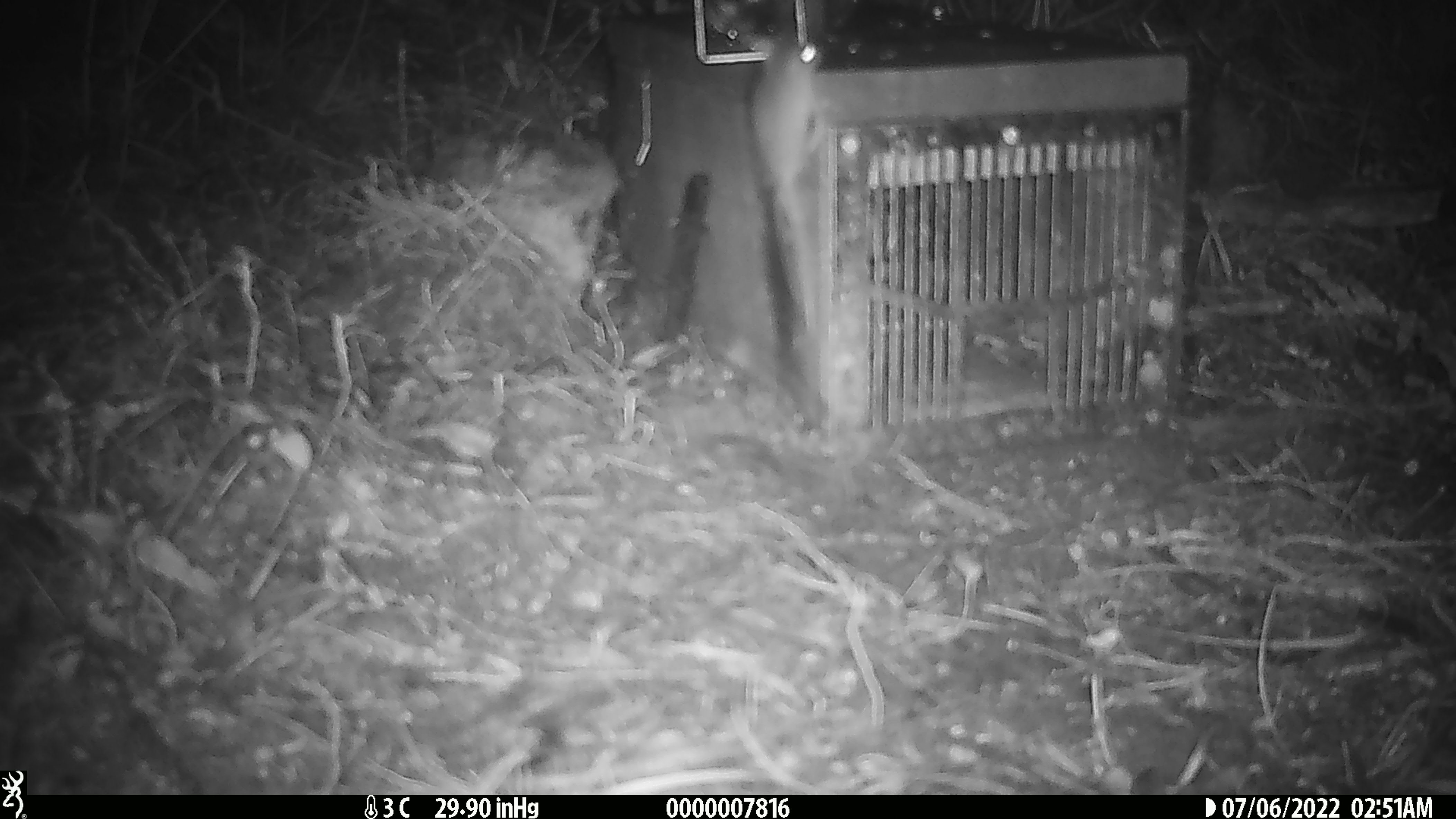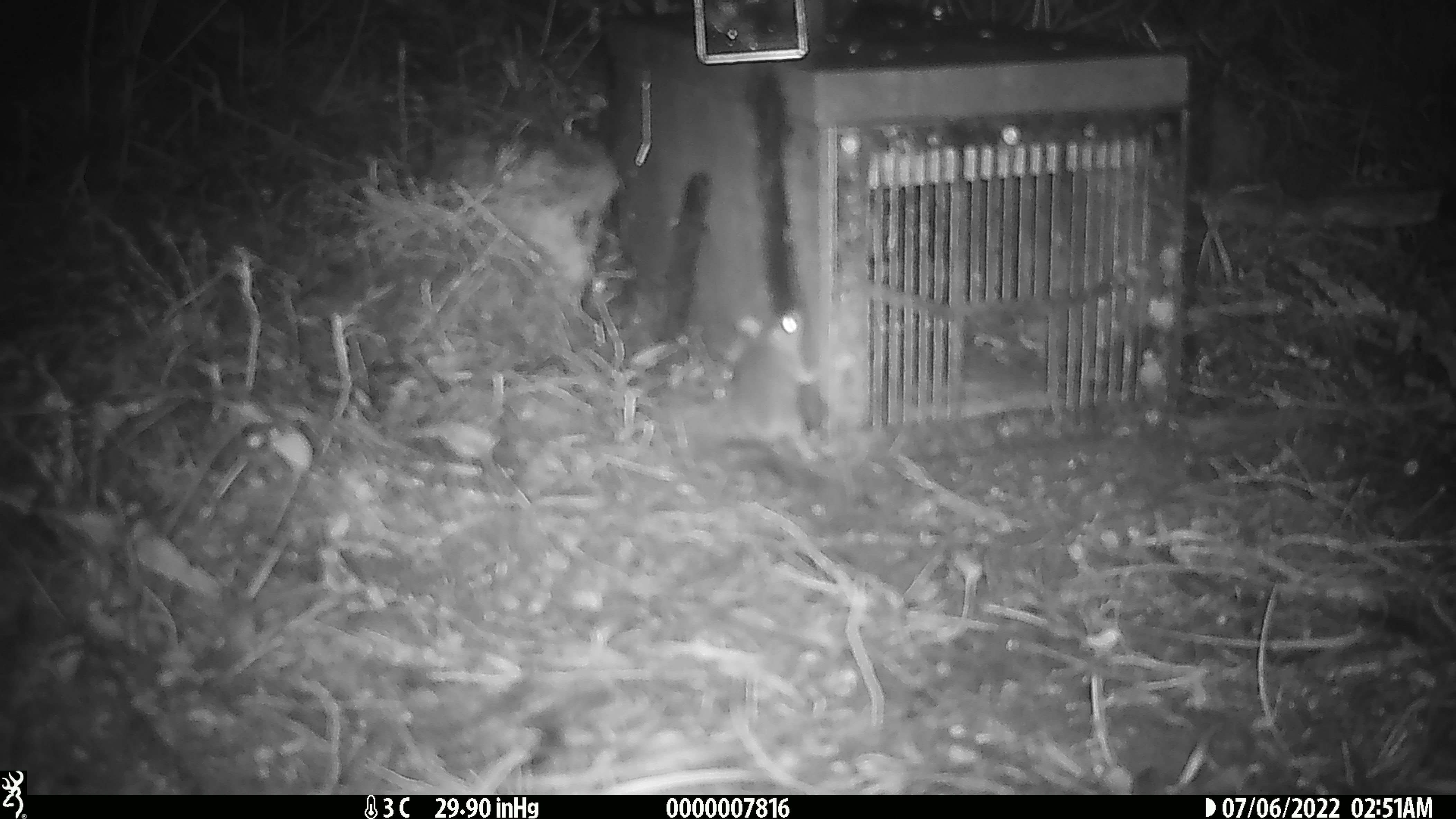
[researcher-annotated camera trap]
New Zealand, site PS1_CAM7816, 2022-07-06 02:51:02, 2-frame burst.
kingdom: Animalia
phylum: Chordata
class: Mammalia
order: Rodentia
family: Muridae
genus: Mus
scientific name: Mus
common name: mouse